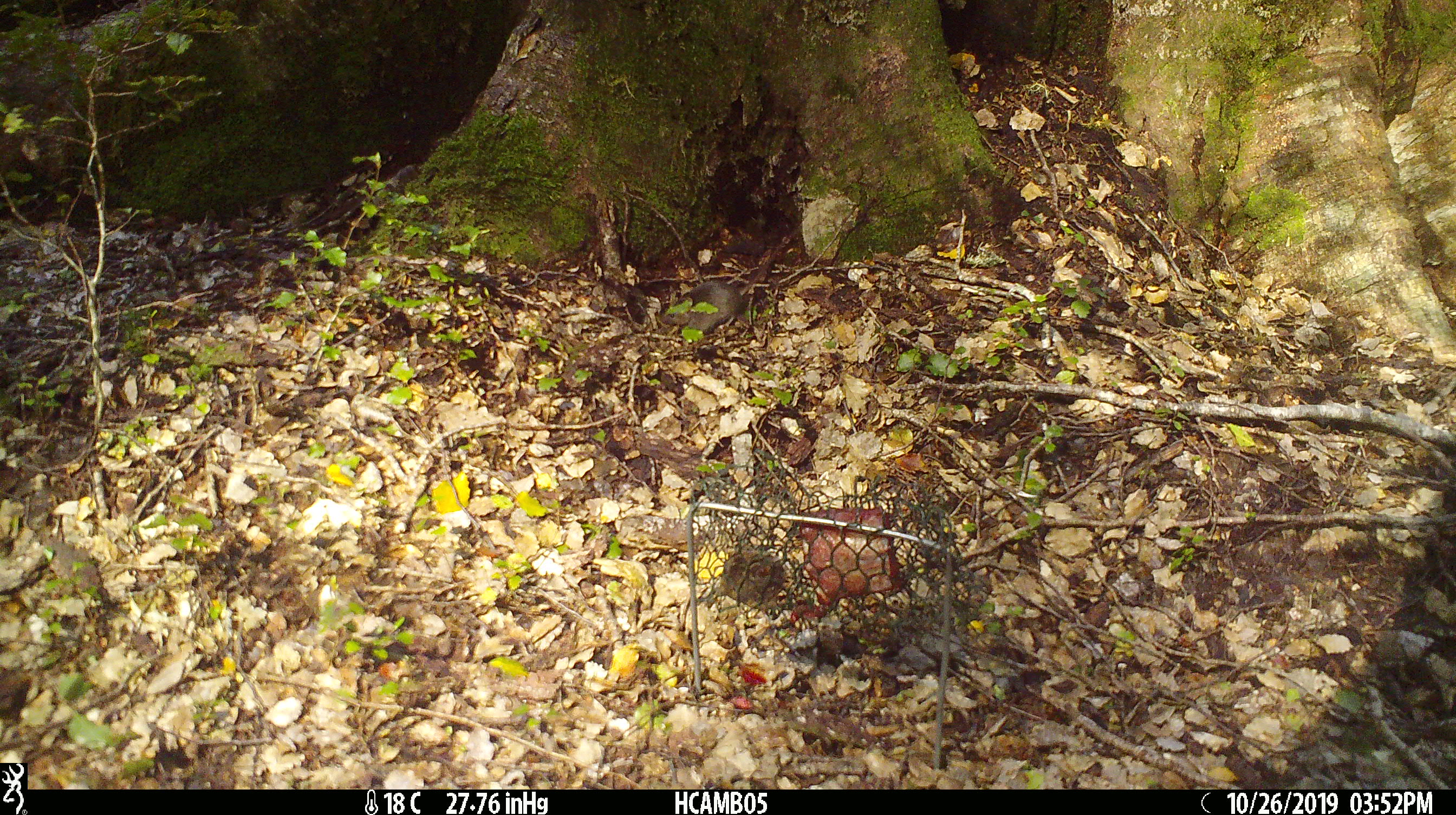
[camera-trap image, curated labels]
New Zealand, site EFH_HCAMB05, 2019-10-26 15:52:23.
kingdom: Animalia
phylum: Chordata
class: Mammalia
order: Rodentia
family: Muridae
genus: Mus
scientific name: Mus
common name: mouse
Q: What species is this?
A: Mouse (Mus).